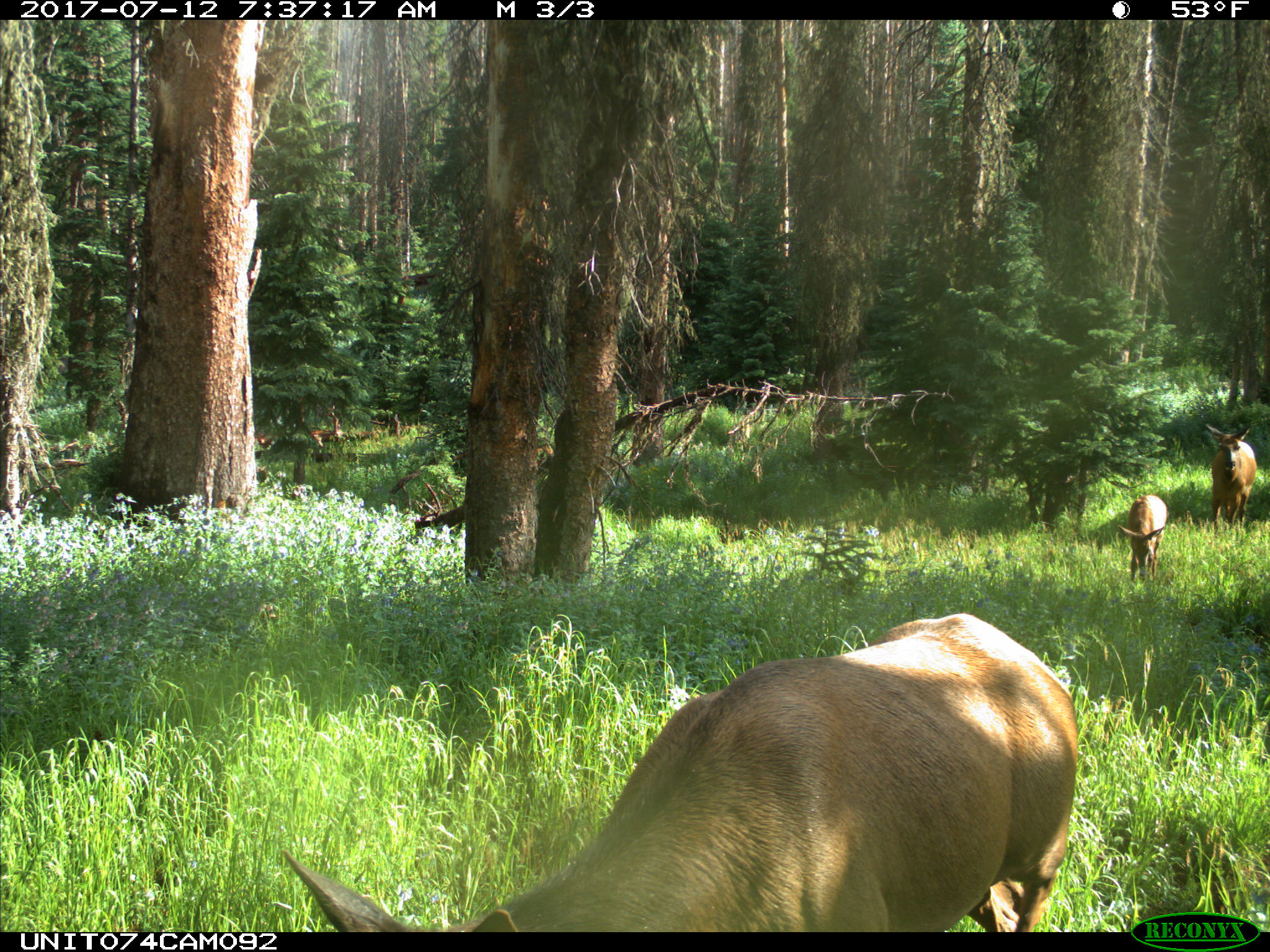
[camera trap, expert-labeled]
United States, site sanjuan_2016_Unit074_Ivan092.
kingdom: Animalia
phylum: Chordata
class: Mammalia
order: Artiodactyla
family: Cervidae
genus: Cervus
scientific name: Cervus elaphus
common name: red deer